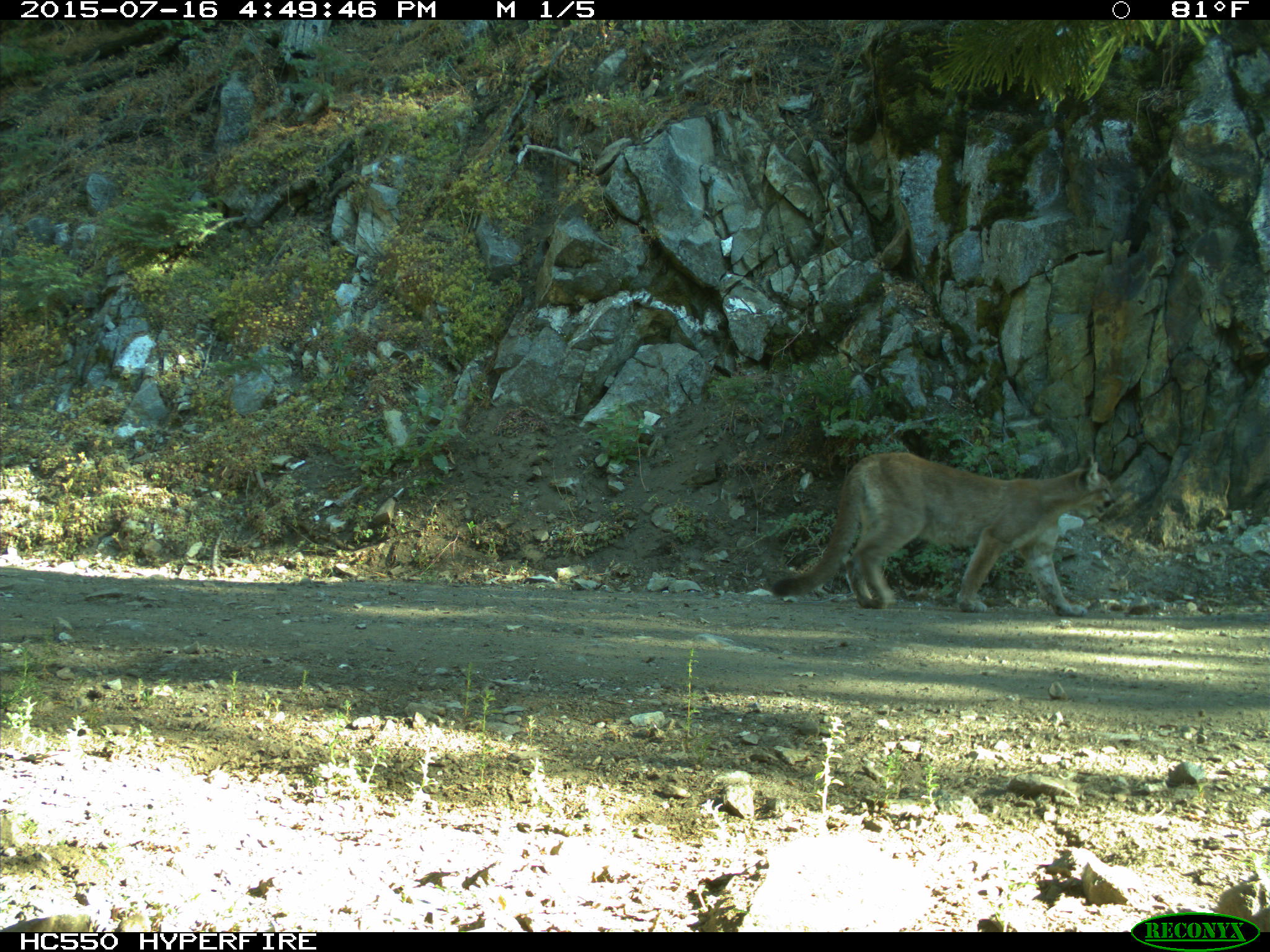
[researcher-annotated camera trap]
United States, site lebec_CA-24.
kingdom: Animalia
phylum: Chordata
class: Mammalia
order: Carnivora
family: Felidae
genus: Puma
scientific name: Puma concolor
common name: mountain lion